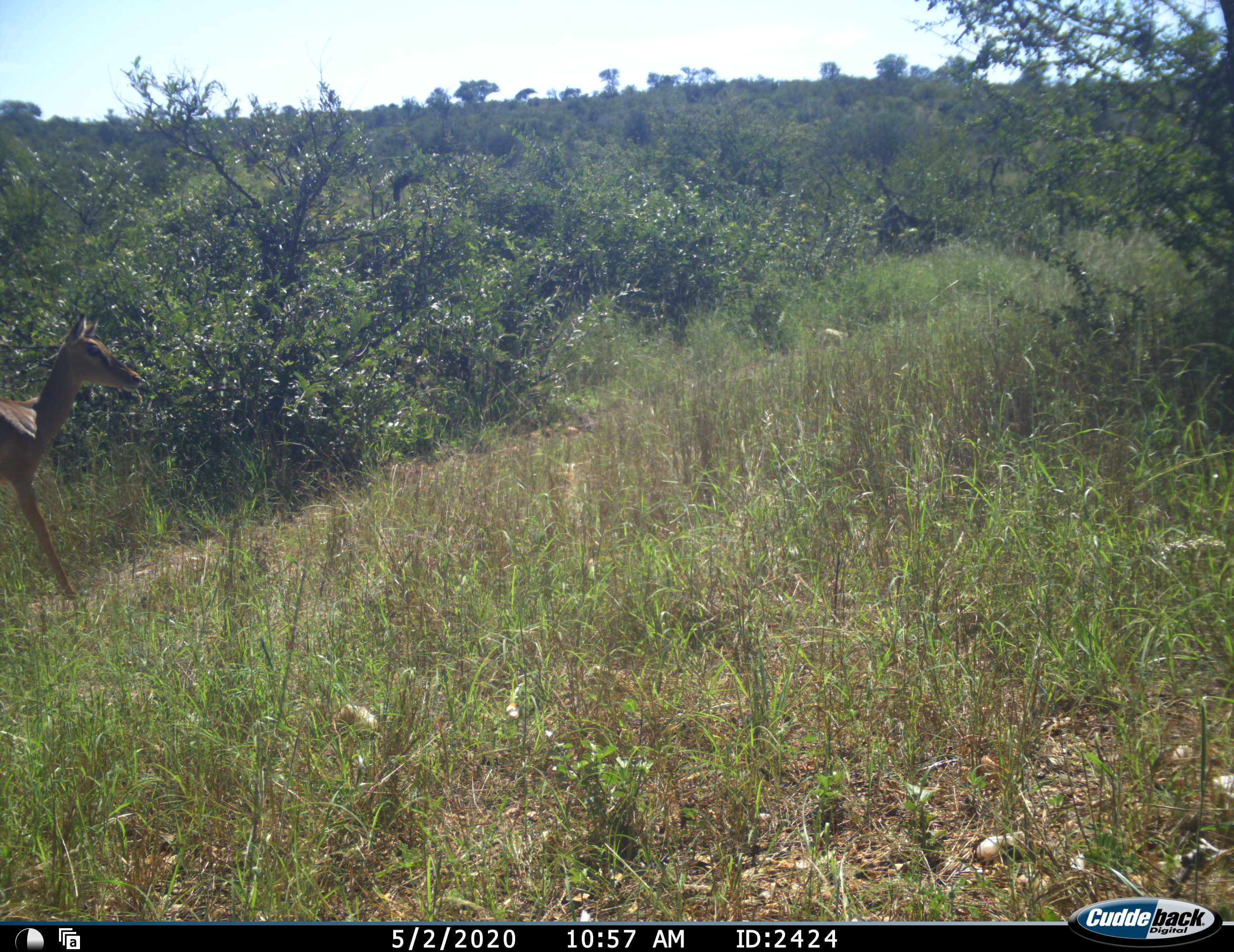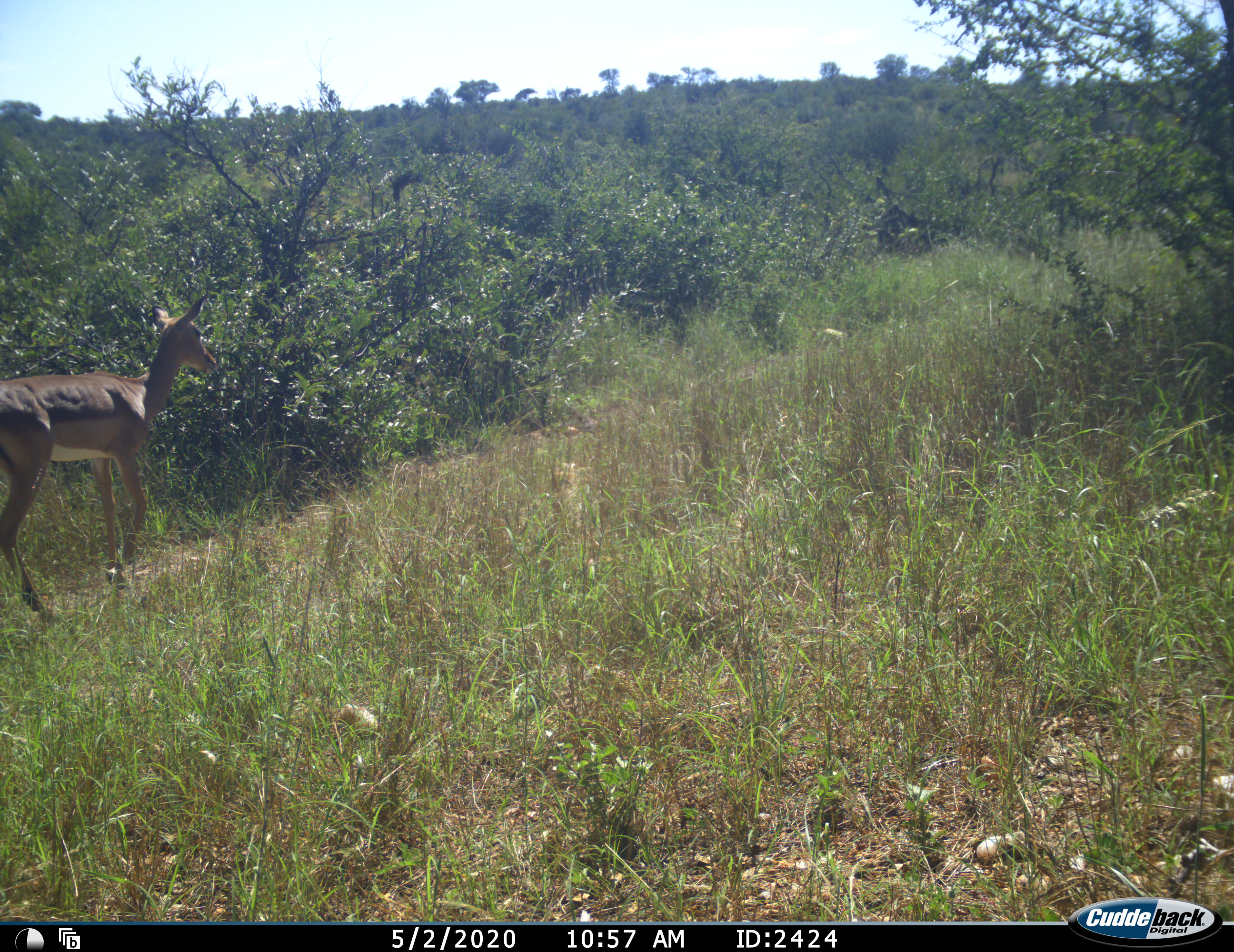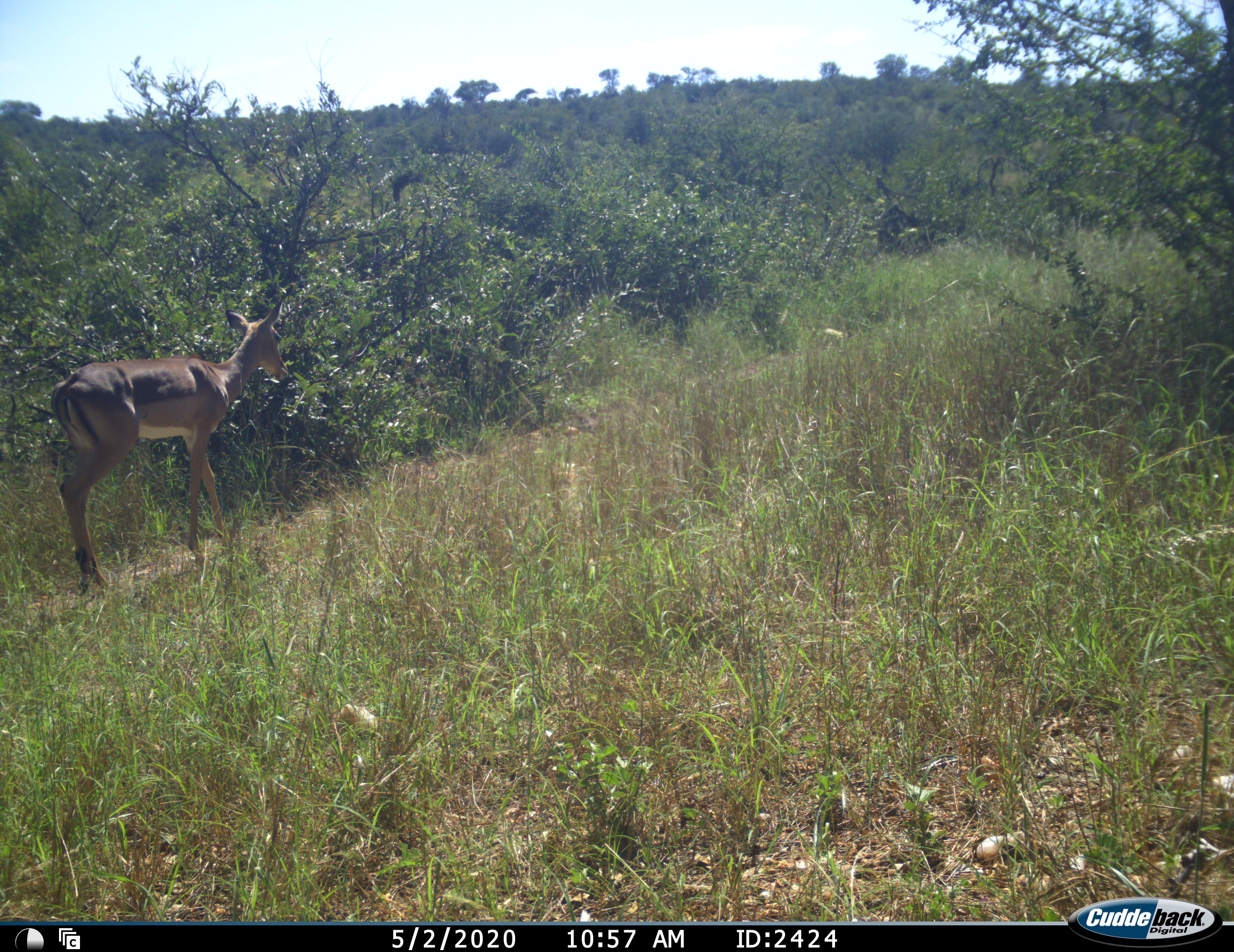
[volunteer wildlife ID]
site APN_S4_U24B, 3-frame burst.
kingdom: Animalia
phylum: Chordata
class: Mammalia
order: Artiodactyla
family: Bovidae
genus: Aepyceros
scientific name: Aepyceros melampus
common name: impala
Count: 1.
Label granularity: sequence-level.